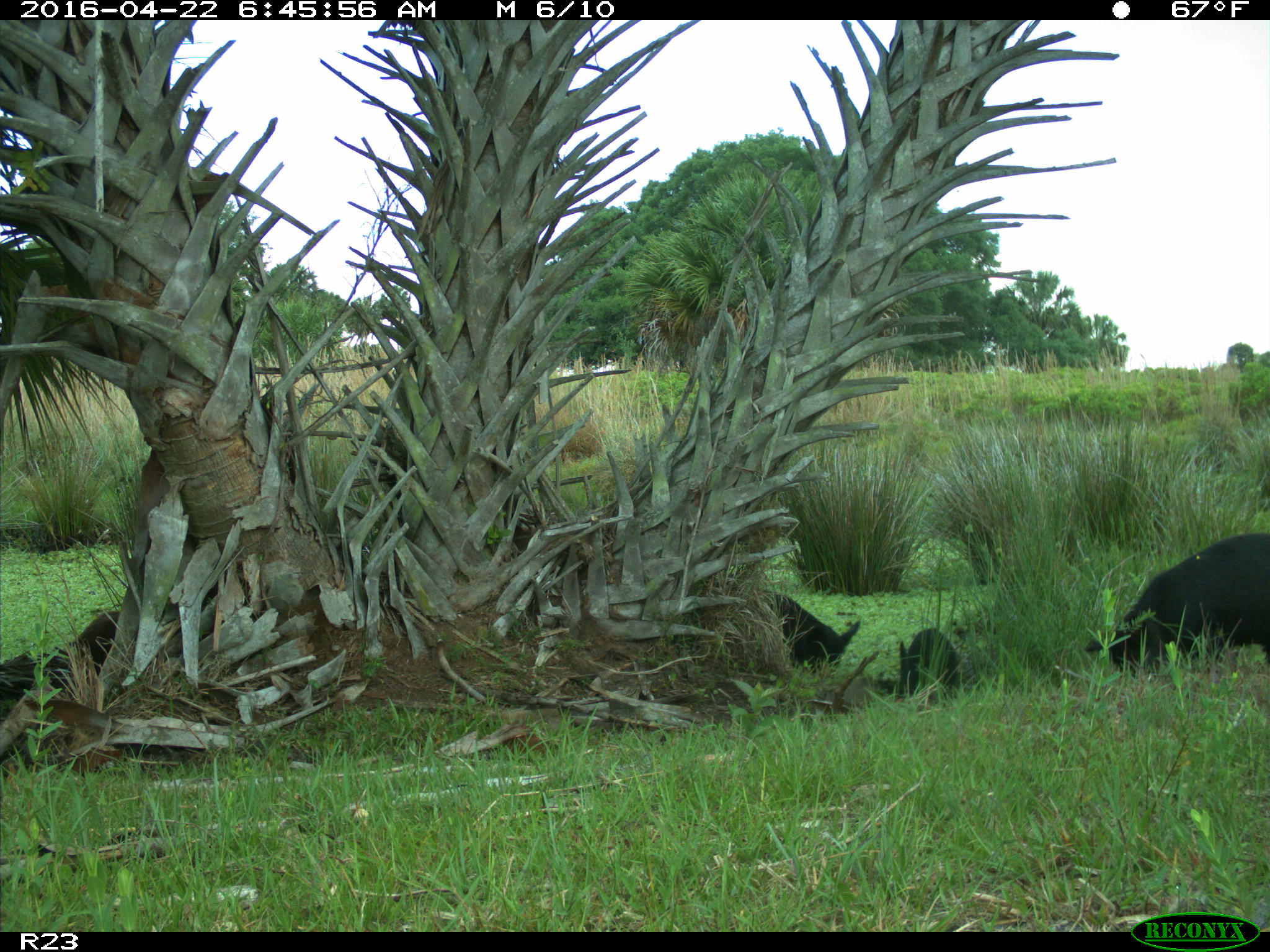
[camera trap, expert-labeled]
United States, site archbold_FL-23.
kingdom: Animalia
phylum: Chordata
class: Mammalia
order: Artiodactyla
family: Suidae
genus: Sus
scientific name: Sus scrofa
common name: wild boar